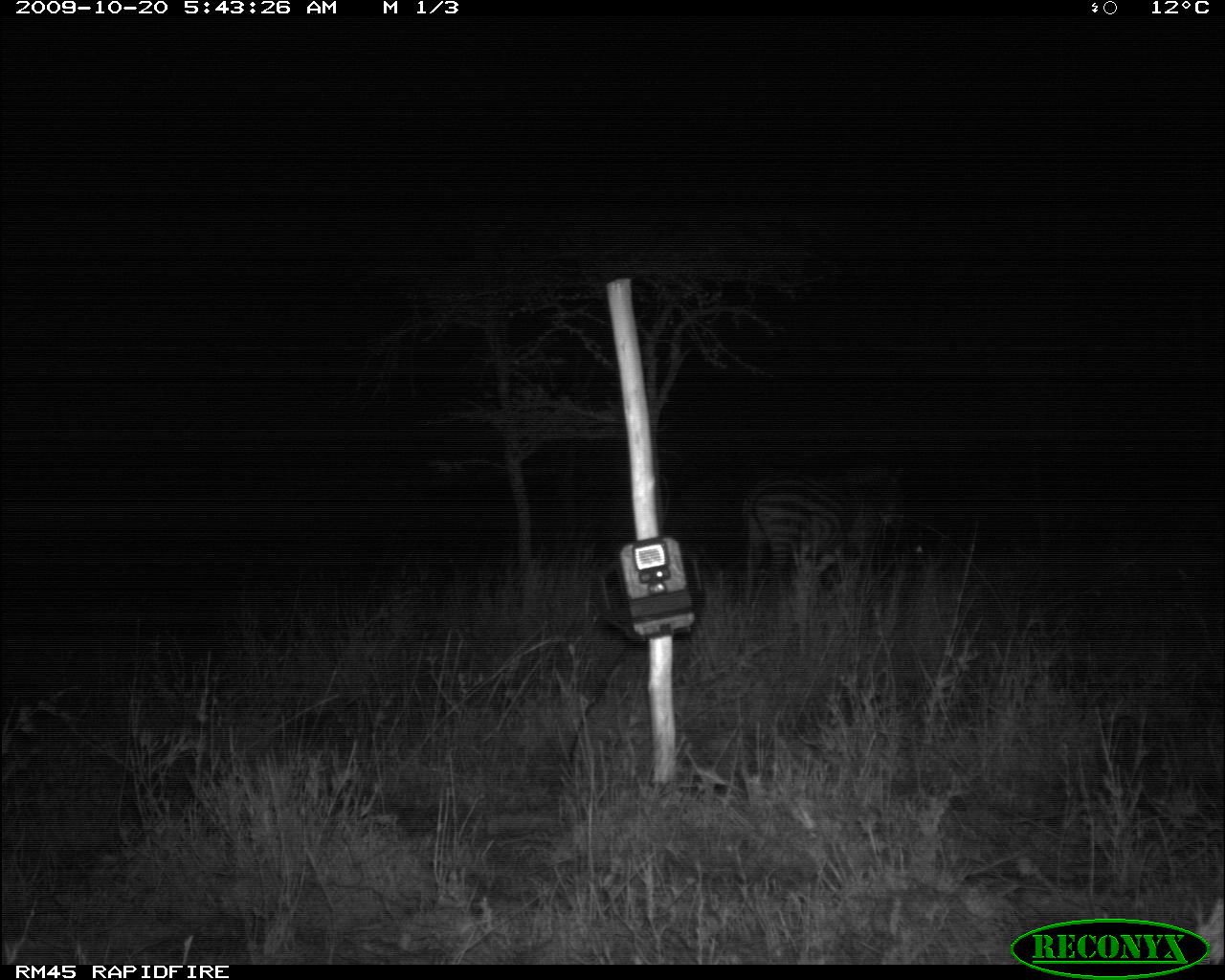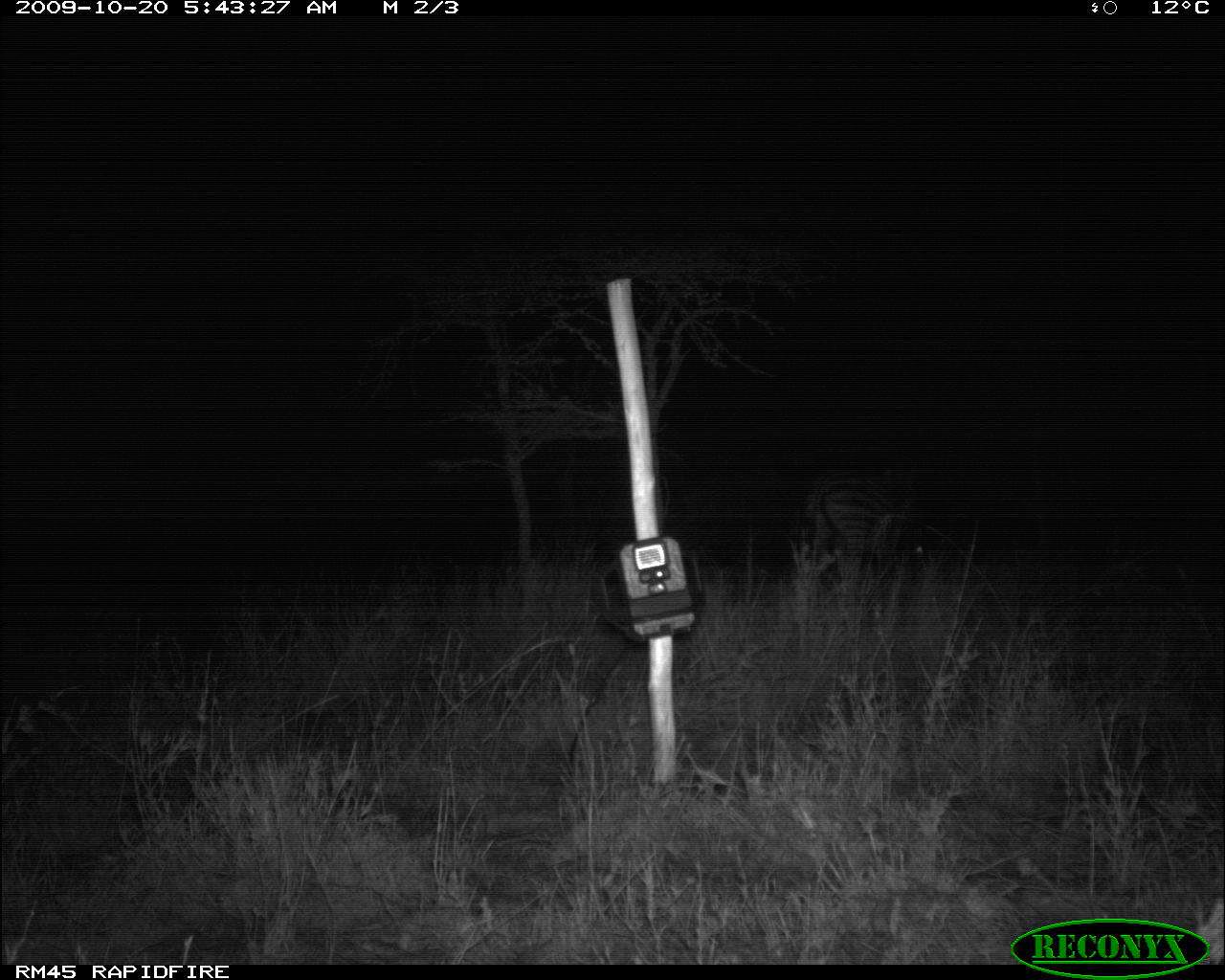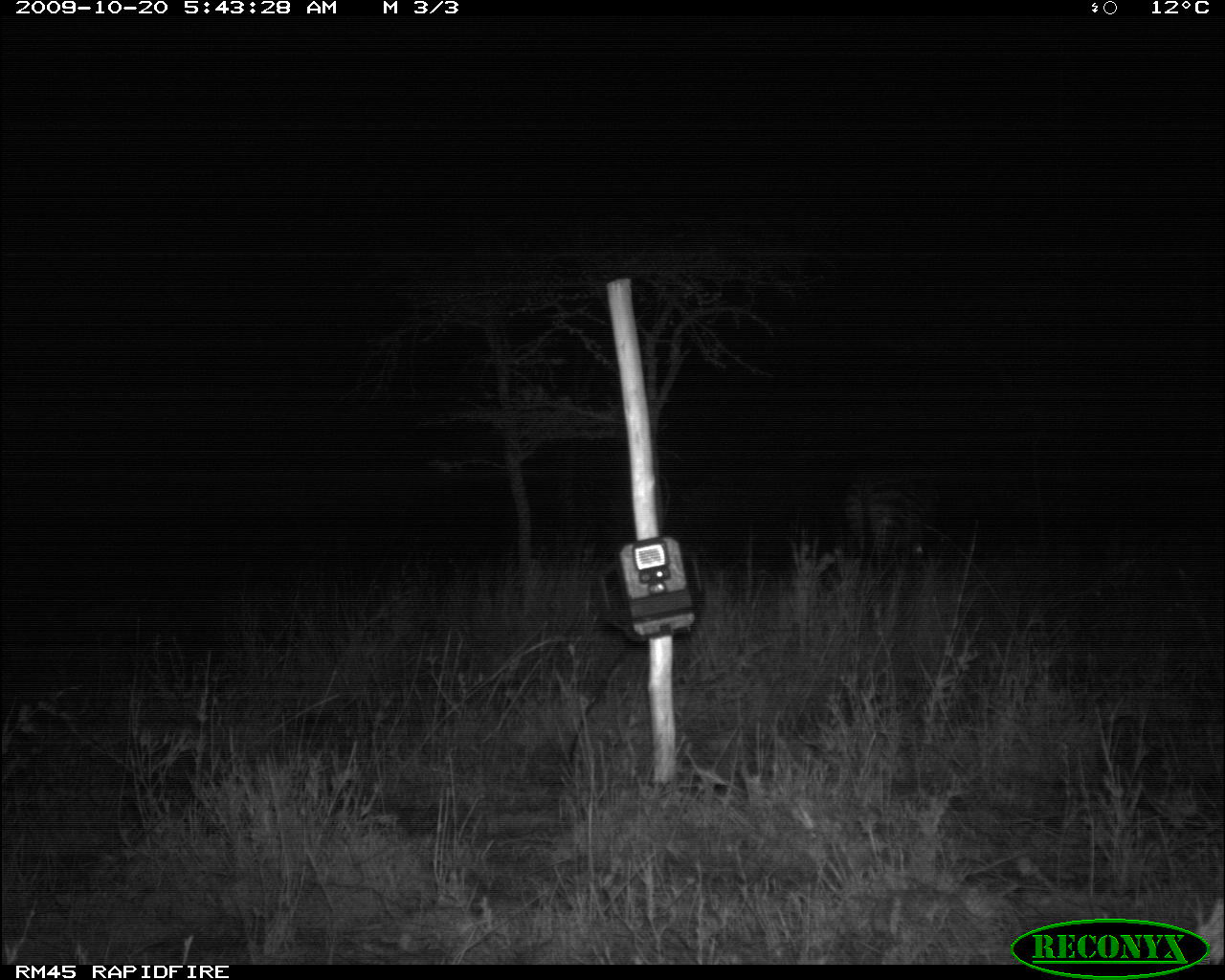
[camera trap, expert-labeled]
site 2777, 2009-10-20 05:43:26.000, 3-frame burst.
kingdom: Animalia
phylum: Chordata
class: Mammalia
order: Perissodactyla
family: Equidae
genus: Equus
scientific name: Equus quagga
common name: plains zebra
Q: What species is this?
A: Equus quagga (plains zebra).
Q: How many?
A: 1.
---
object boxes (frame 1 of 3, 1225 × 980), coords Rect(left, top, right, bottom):
equus quagga: Rect(740, 463, 902, 604)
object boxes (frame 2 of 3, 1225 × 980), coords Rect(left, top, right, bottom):
equus quagga: Rect(796, 463, 925, 600)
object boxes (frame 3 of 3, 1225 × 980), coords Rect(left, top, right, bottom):
equus quagga: Rect(843, 460, 940, 563)